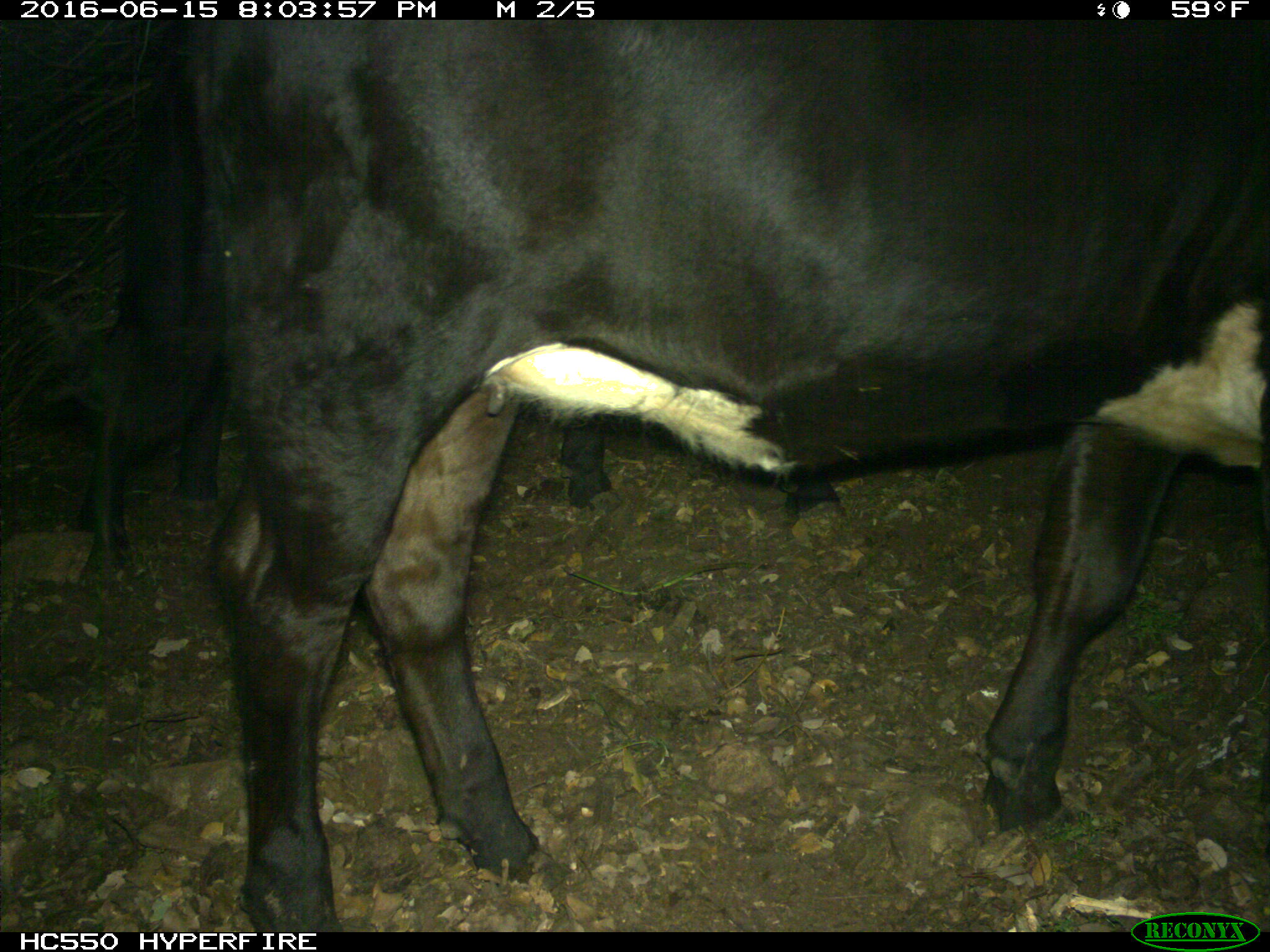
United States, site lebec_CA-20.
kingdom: Animalia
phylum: Chordata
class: Mammalia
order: Artiodactyla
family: Bovidae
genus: Bos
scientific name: Bos taurus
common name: domestic cow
Bos taurus (domestic cow).